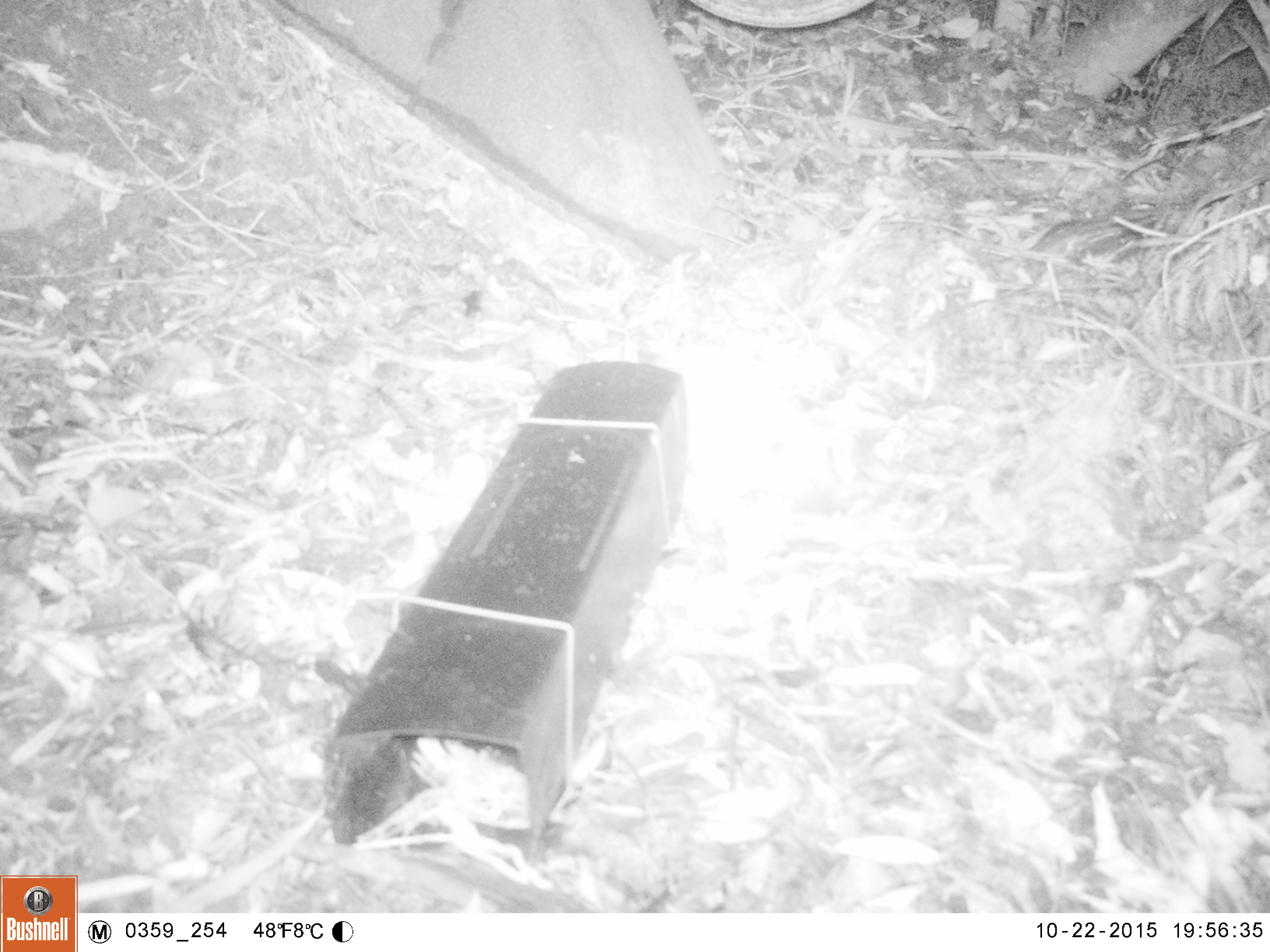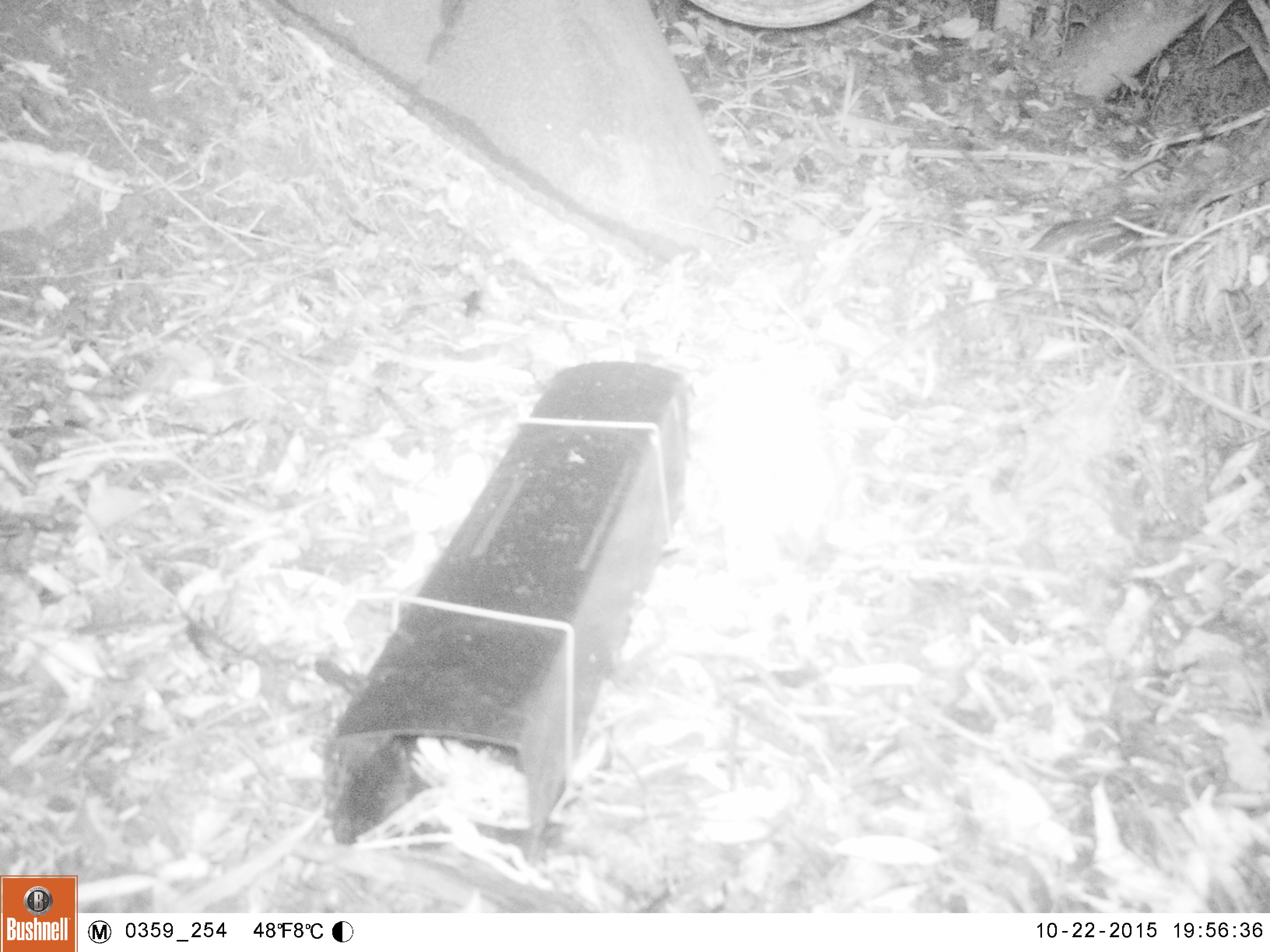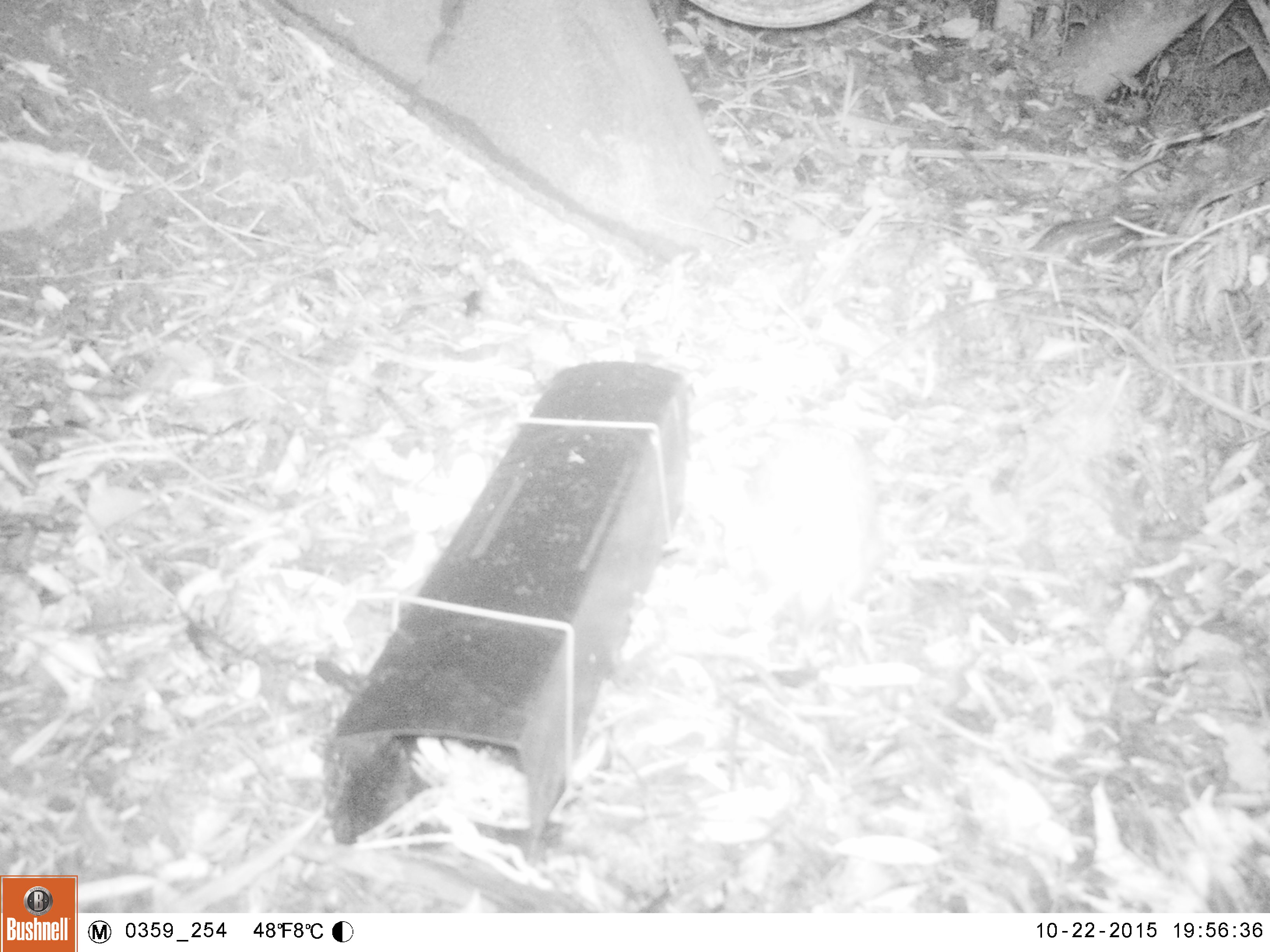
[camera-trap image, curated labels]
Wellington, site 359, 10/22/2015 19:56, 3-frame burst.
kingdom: Animalia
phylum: Chordata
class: Mammalia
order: Eulipotyphla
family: Erinaceidae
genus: Erinaceus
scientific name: Erinaceus europaeus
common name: hedgehog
Hedgehog (Erinaceus europaeus).